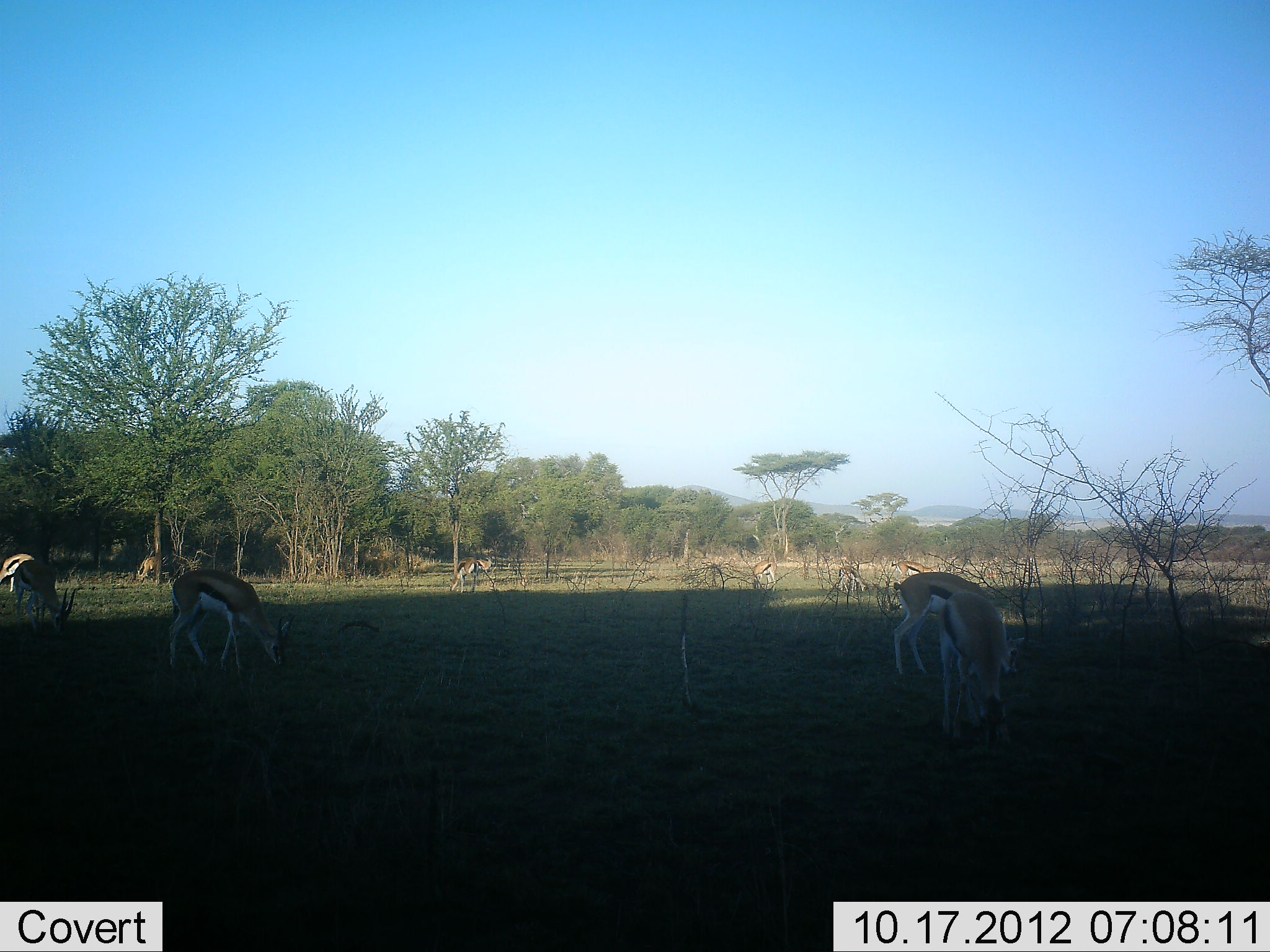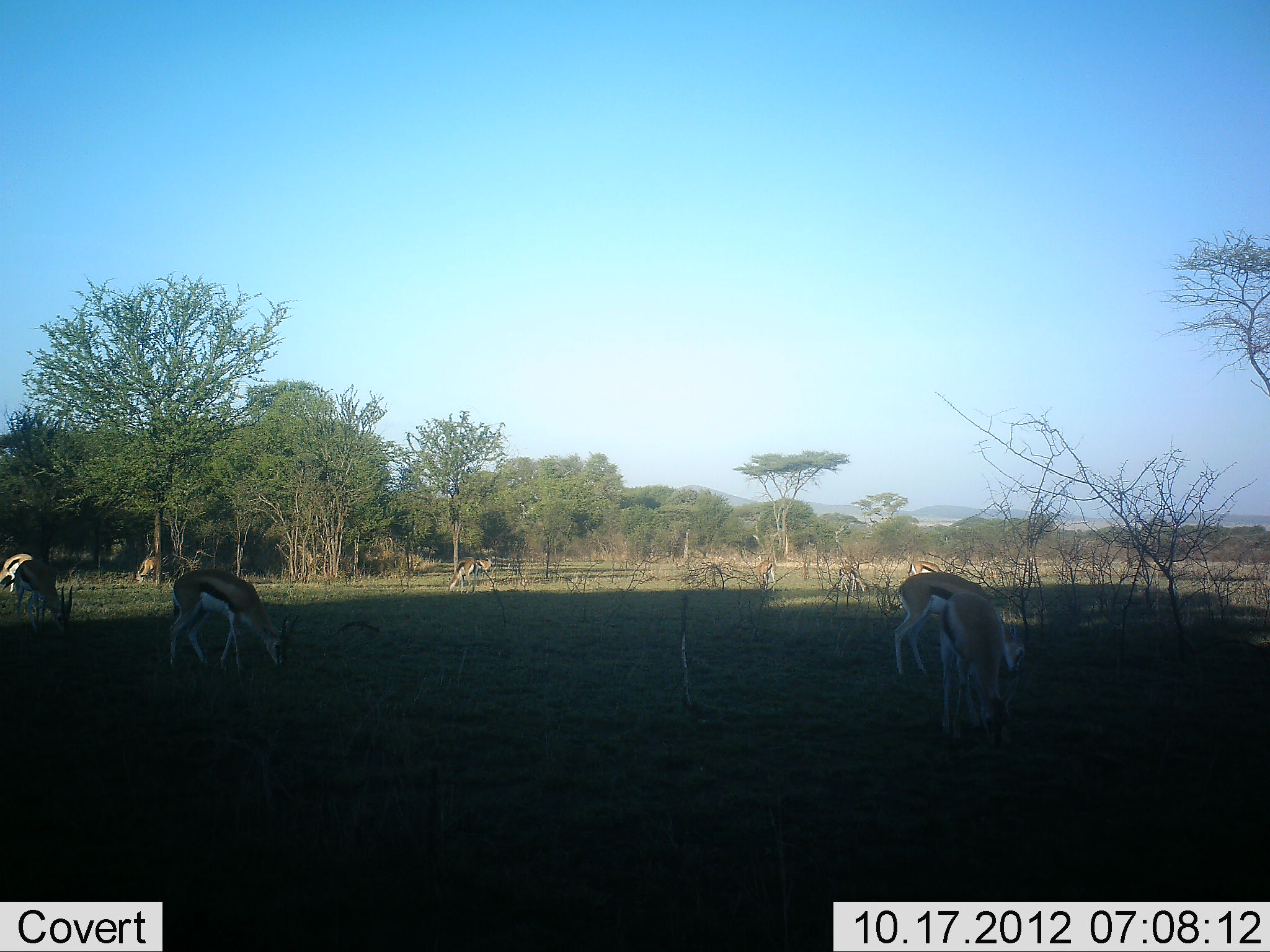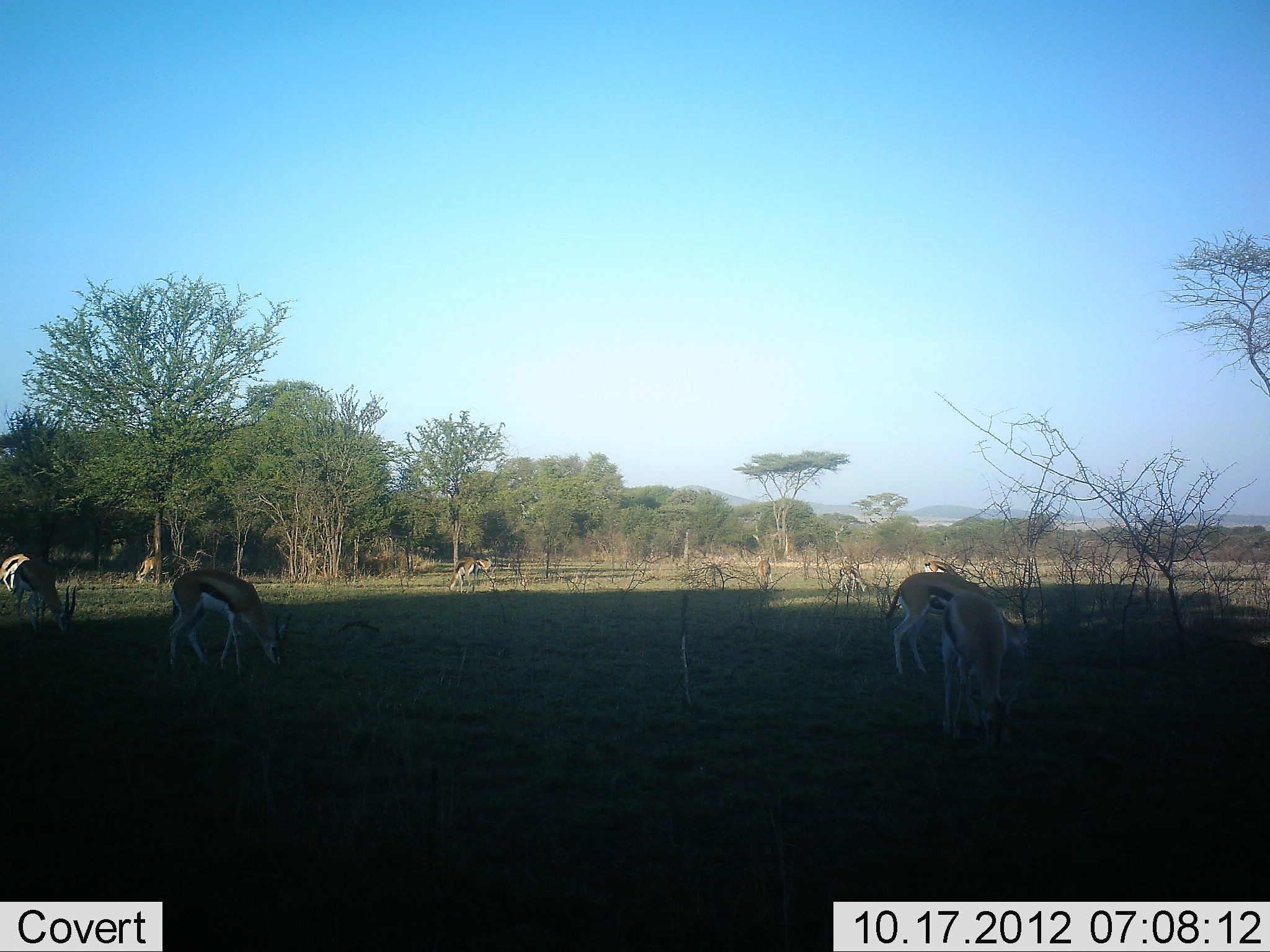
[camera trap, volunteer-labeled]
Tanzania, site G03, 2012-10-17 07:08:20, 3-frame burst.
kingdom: Animalia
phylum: Chordata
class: Mammalia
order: Artiodactyla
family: Bovidae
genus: Eudorcas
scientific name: Eudorcas thomsonii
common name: thomson's gazelle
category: gazellethomsons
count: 10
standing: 30%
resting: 0%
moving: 10%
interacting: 0%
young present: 0%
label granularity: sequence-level